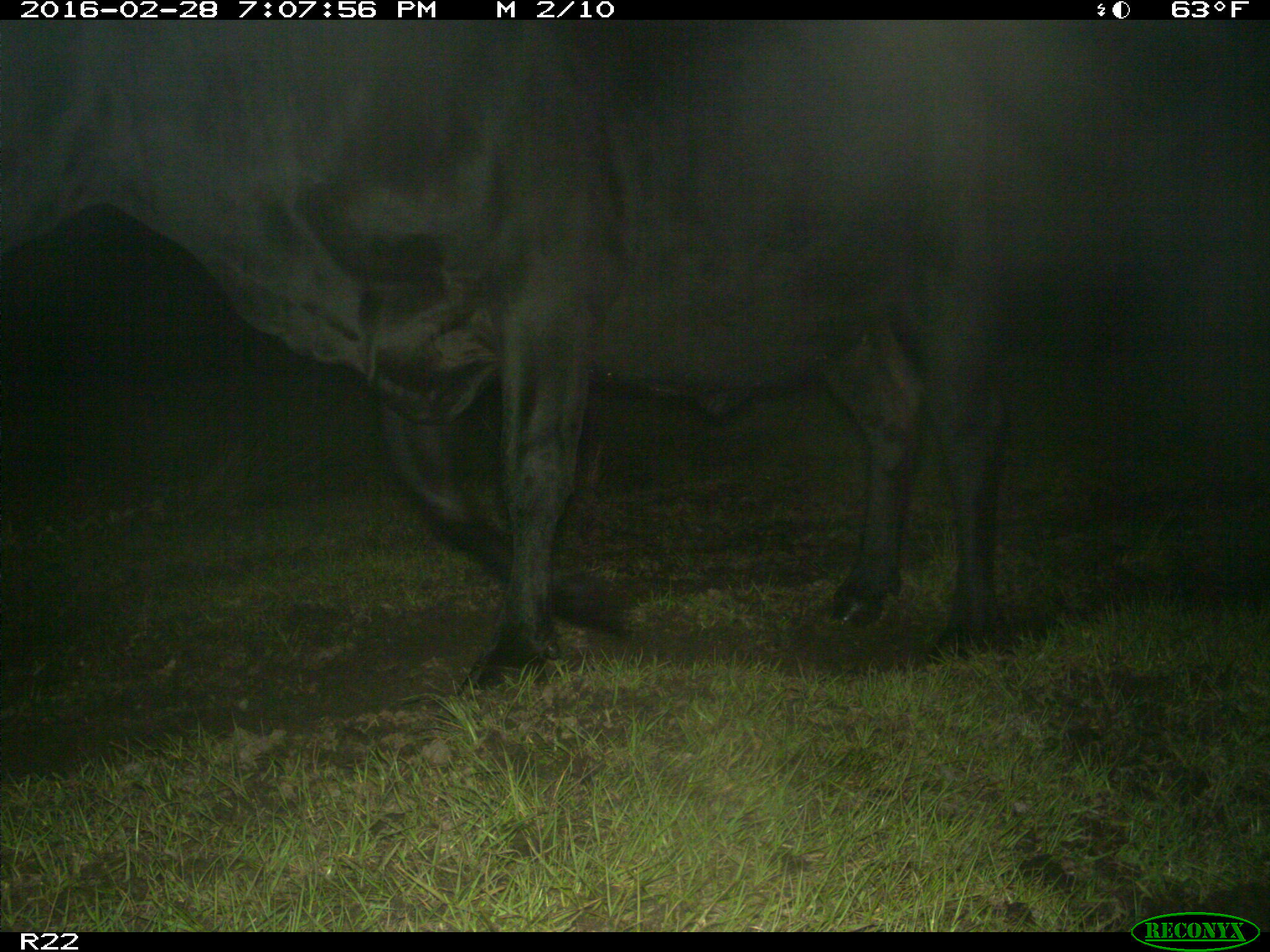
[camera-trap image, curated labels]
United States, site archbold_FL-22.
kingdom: Animalia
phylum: Chordata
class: Mammalia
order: Artiodactyla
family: Bovidae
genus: Bos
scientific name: Bos taurus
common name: domestic cow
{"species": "Bos taurus (domestic cow)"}